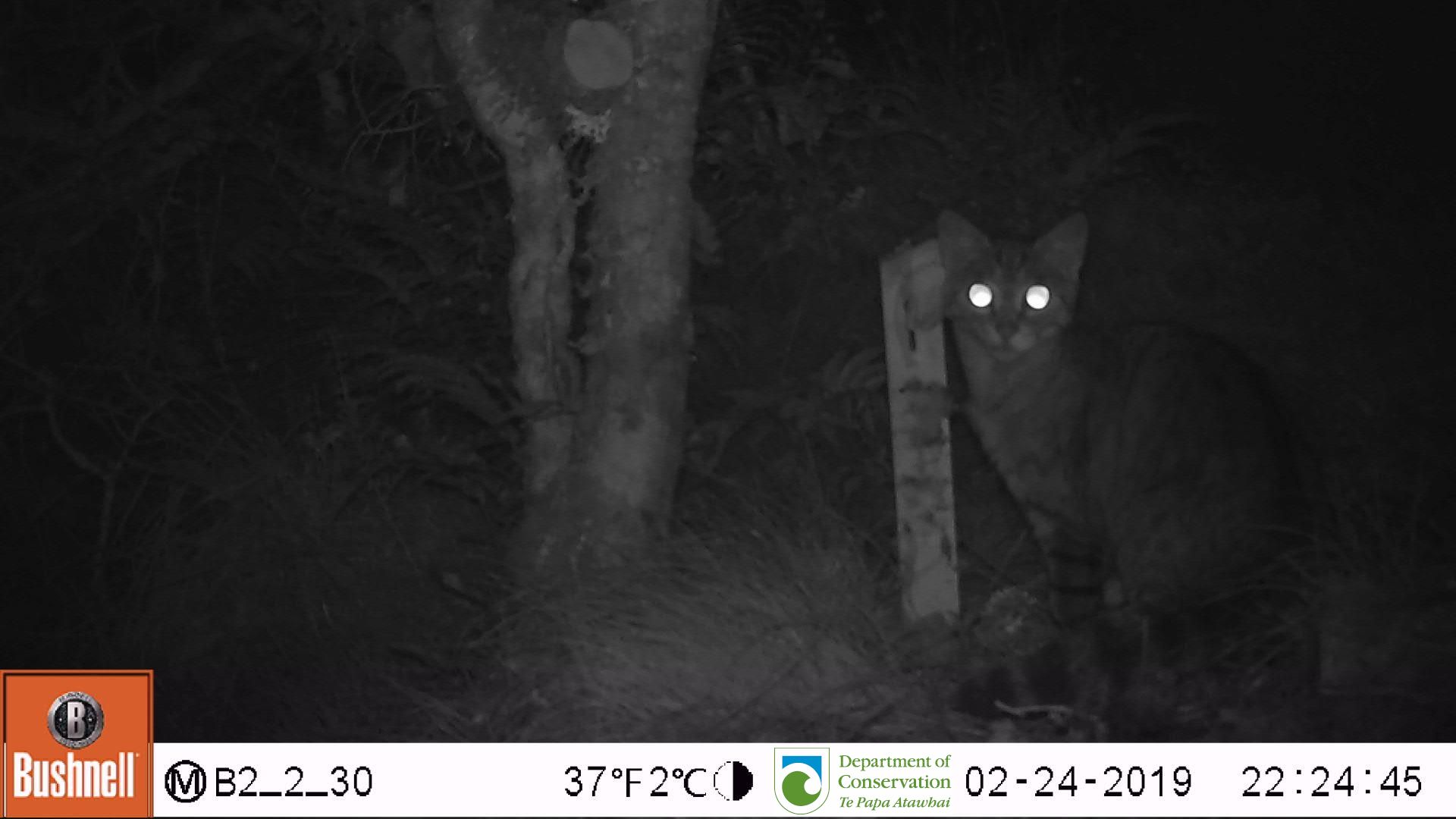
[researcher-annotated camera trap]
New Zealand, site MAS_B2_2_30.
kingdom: Animalia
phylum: Chordata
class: Mammalia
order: Carnivora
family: Felidae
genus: Felis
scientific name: Felis catus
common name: domestic cat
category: cat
Cat (domestic cat) (Felis catus).